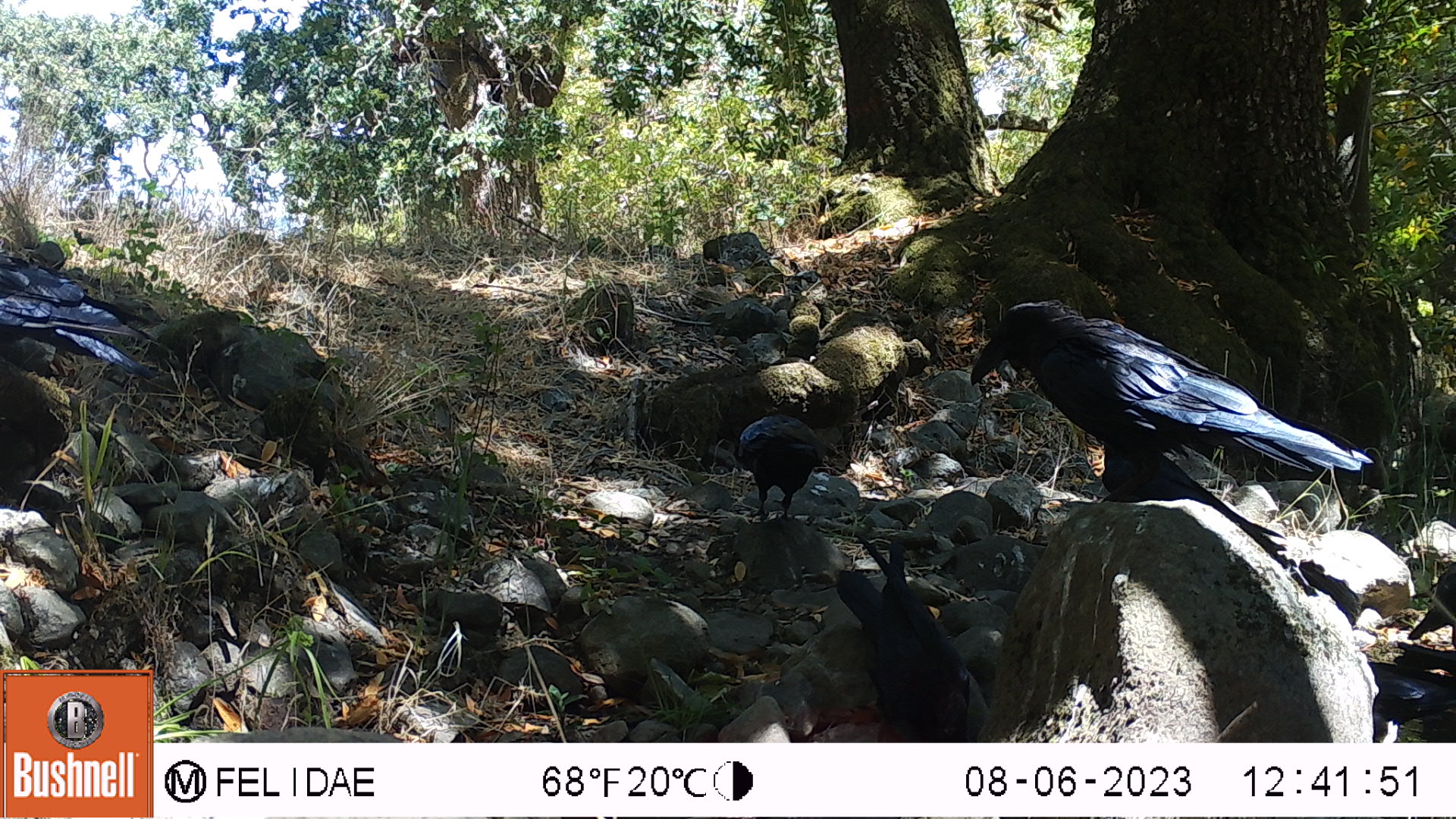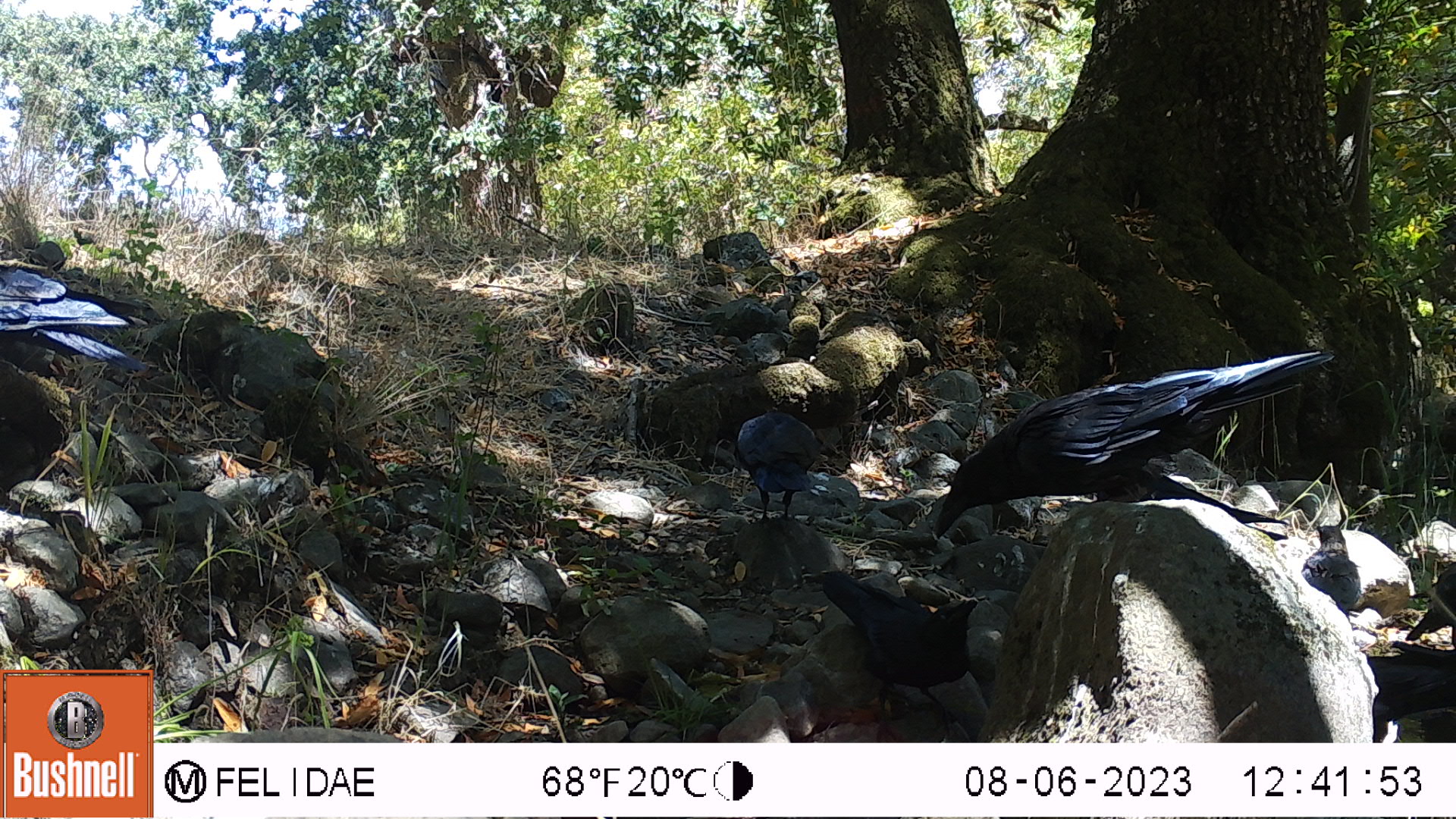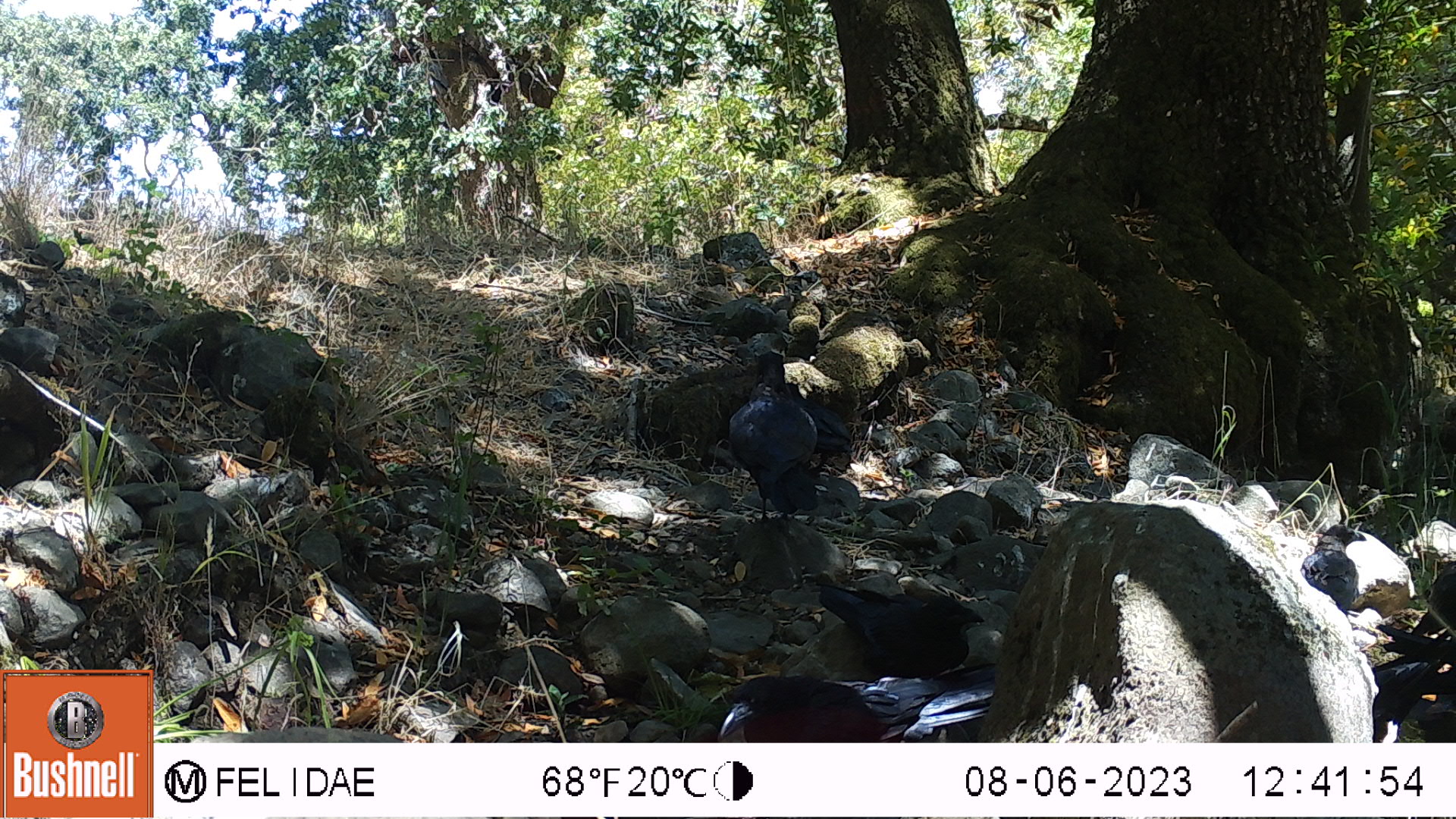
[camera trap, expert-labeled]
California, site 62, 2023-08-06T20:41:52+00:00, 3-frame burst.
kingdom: Animalia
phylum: Chordata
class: Aves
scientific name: Aves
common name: bird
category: unknown bird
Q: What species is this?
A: Unknown bird (bird) (Aves).